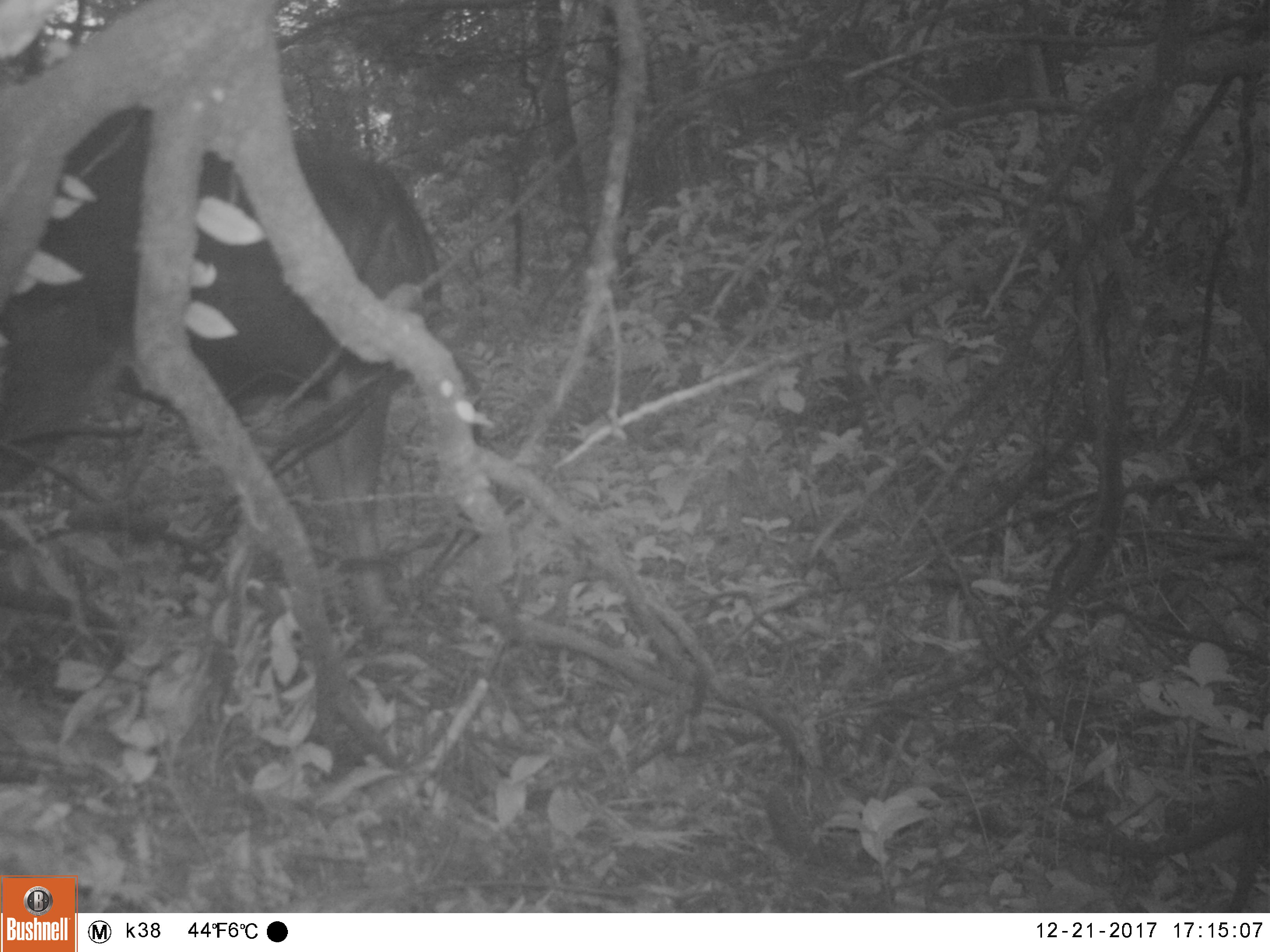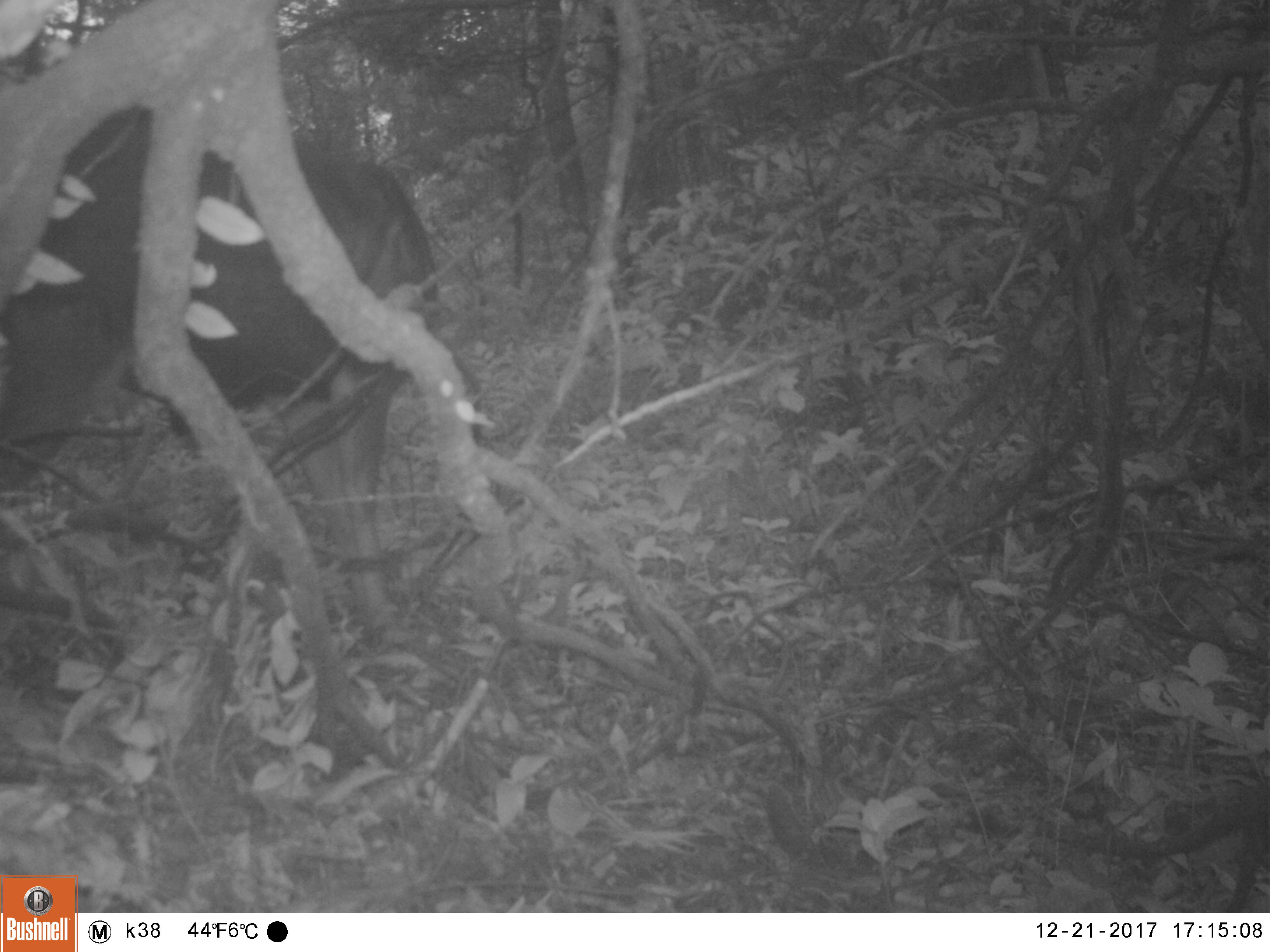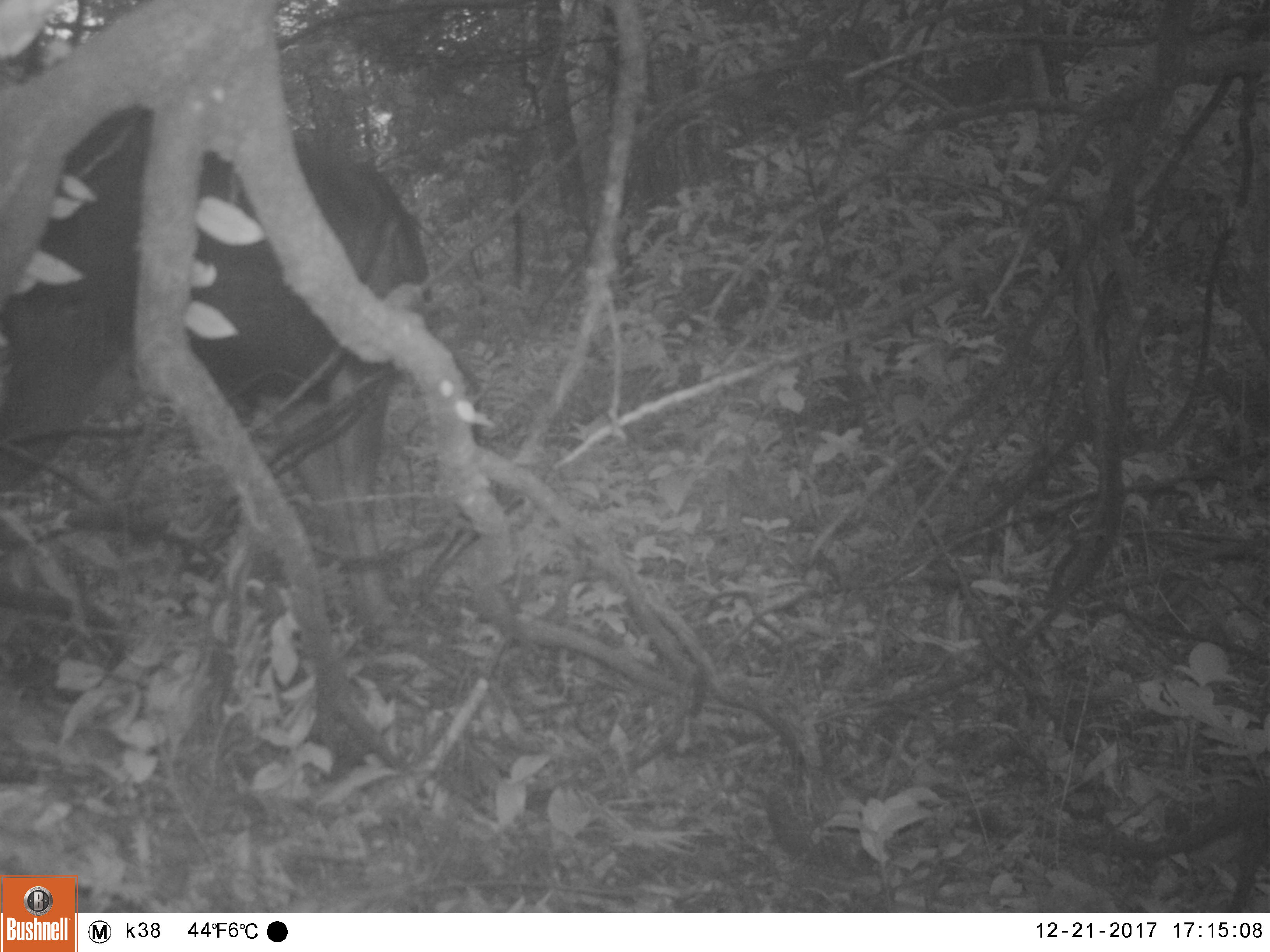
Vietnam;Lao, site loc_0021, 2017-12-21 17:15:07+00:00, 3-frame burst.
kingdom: Animalia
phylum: Chordata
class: Mammalia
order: Artiodactyla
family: Cervidae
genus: Rusa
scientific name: Rusa unicolor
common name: sambar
Sambar (Rusa unicolor). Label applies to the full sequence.